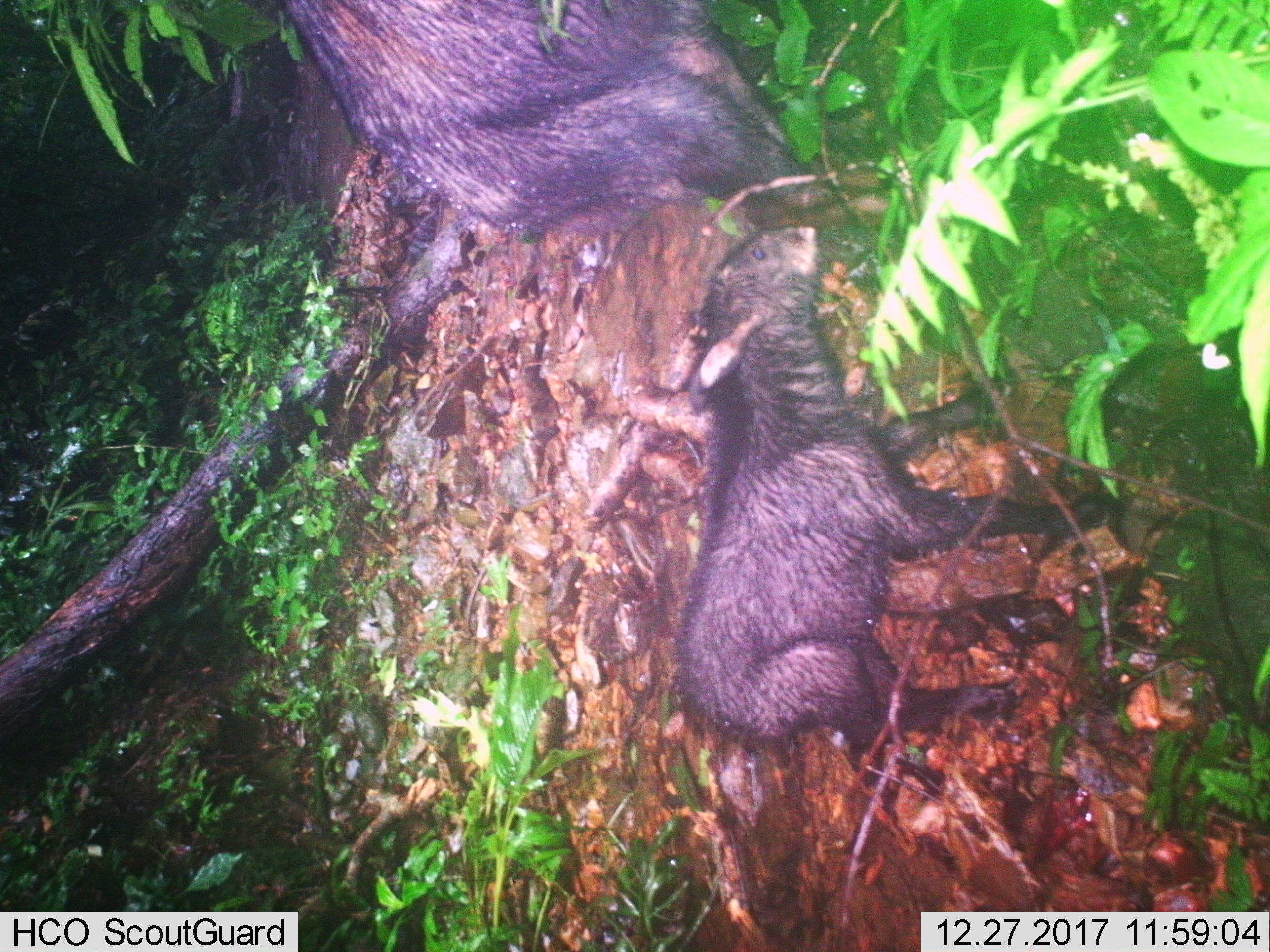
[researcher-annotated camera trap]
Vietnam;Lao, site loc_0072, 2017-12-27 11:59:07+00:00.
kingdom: Animalia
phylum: Chordata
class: Mammalia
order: Artiodactyla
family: Bovidae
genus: Capricornis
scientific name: Capricornis sumatraensis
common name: chinese serow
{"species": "chinese serow (Capricornis sumatraensis)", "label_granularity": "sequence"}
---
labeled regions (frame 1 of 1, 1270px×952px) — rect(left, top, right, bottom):
chinese serow: rect(666, 223, 1108, 742); rect(284, 0, 892, 227)